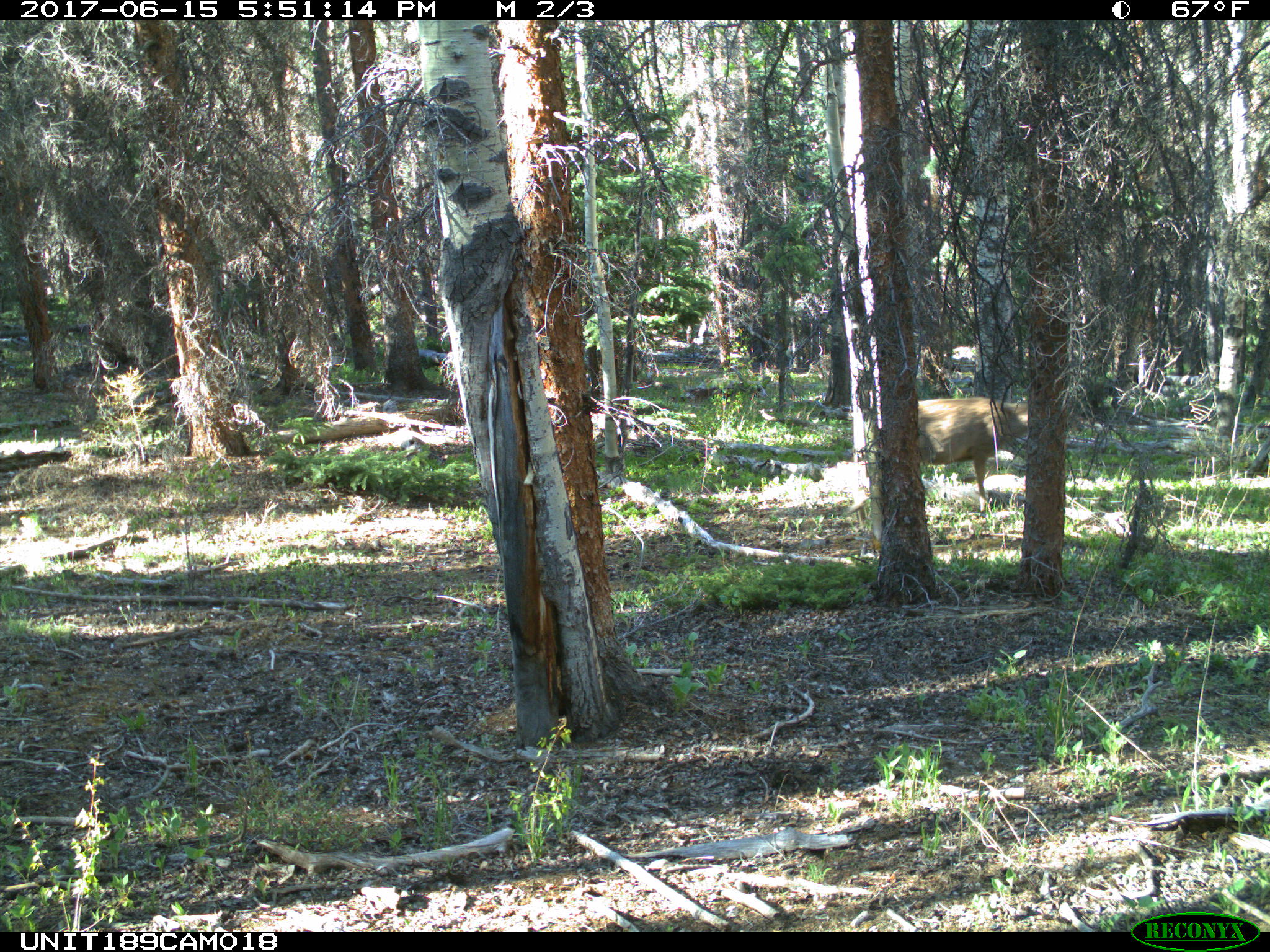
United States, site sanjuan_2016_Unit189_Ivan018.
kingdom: Animalia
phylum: Chordata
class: Mammalia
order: Artiodactyla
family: Cervidae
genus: Odocoileus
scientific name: Odocoileus hemionus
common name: mule deer